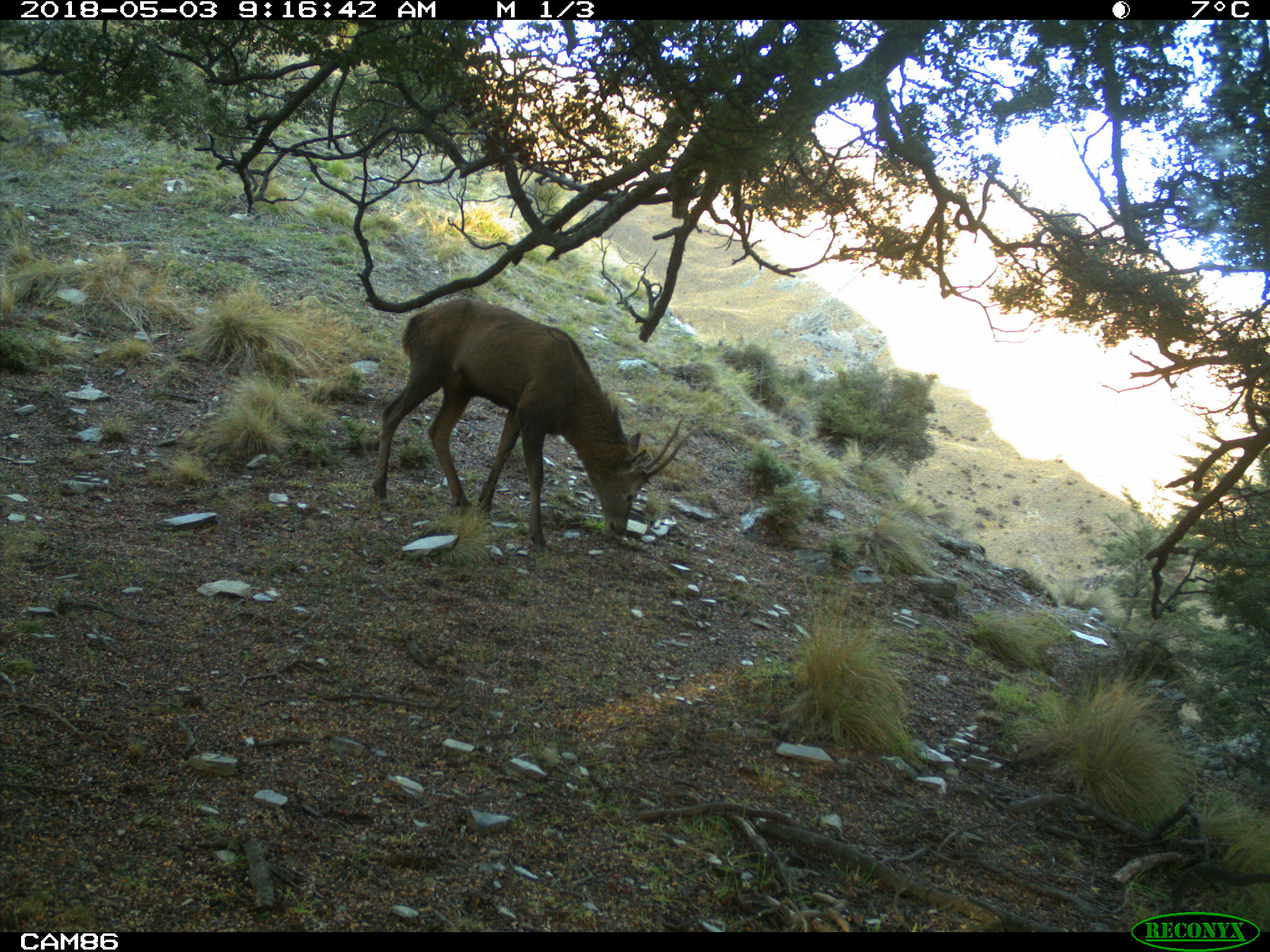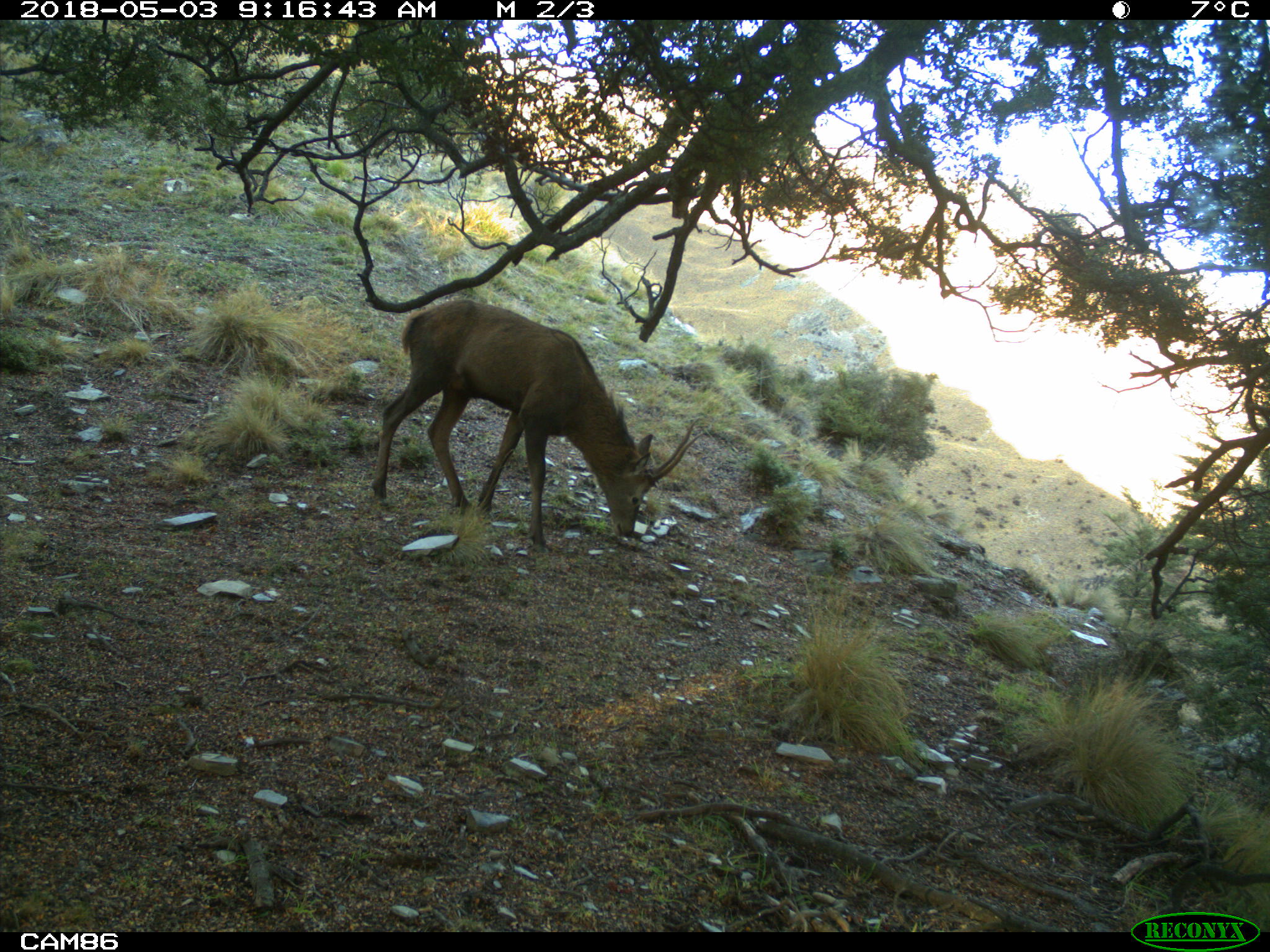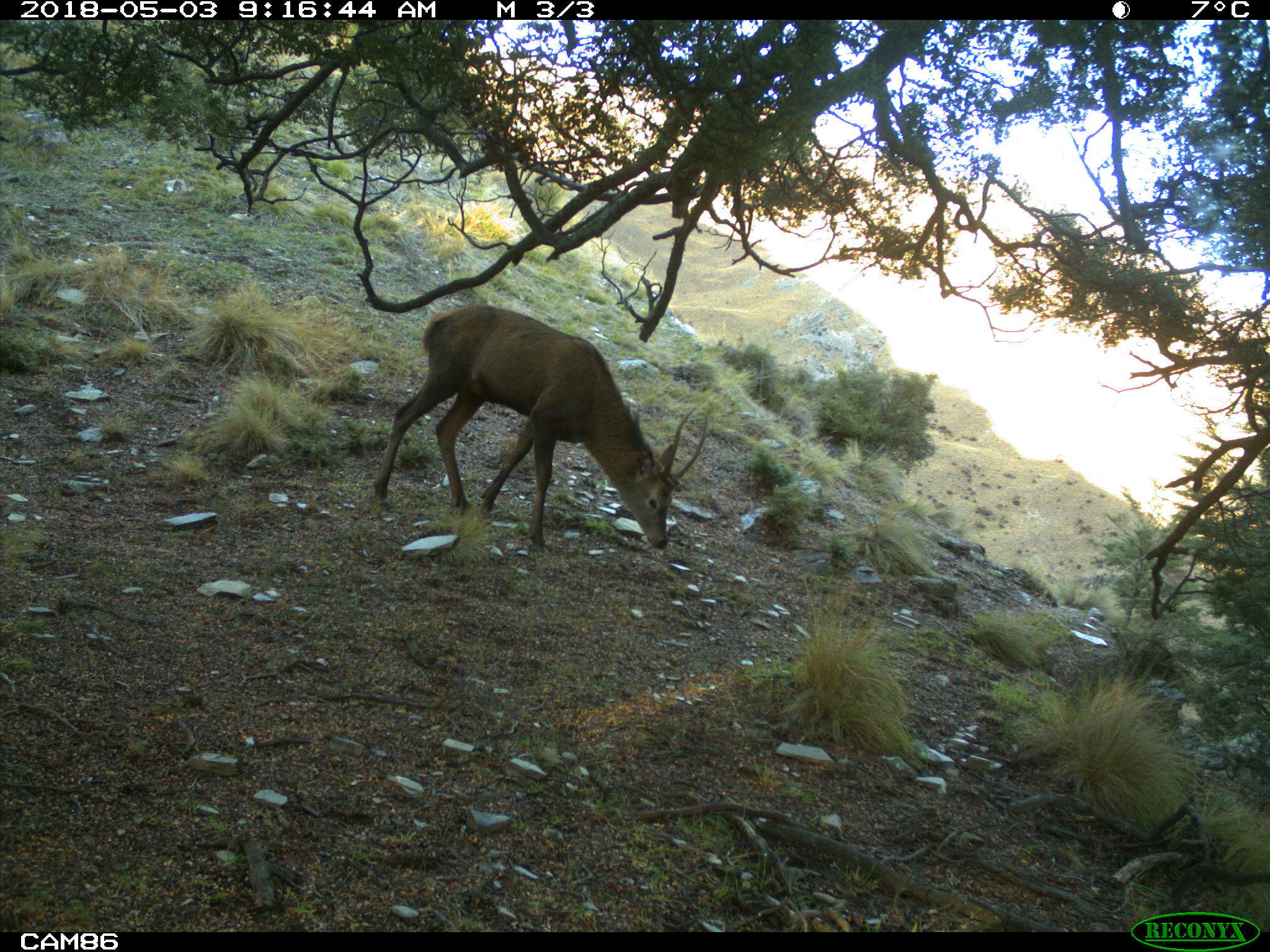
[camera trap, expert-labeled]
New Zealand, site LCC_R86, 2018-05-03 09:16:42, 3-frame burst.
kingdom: Animalia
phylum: Chordata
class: Mammalia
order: Artiodactyla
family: Cervidae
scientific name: Cervidae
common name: deer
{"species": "deer (Cervidae)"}